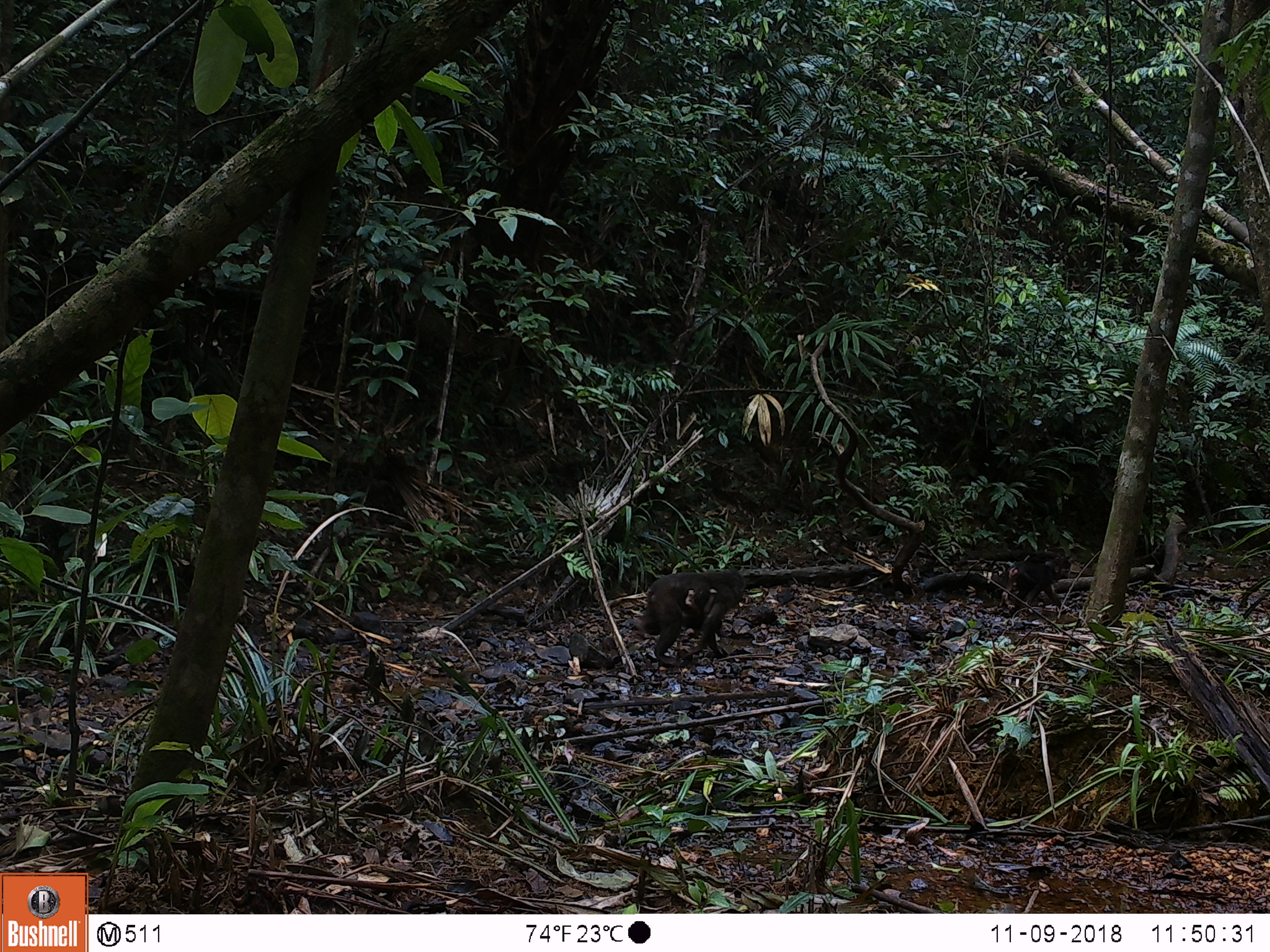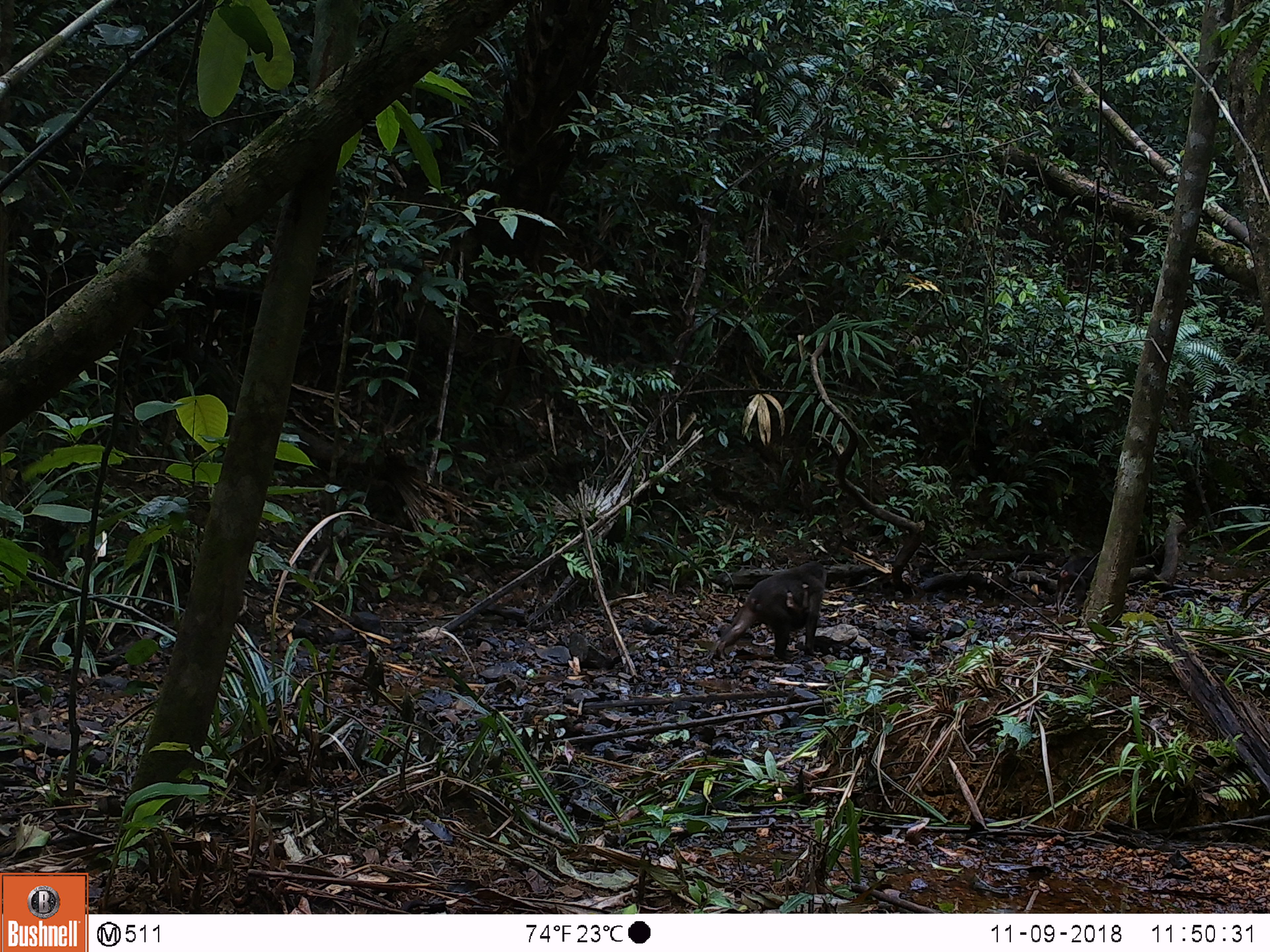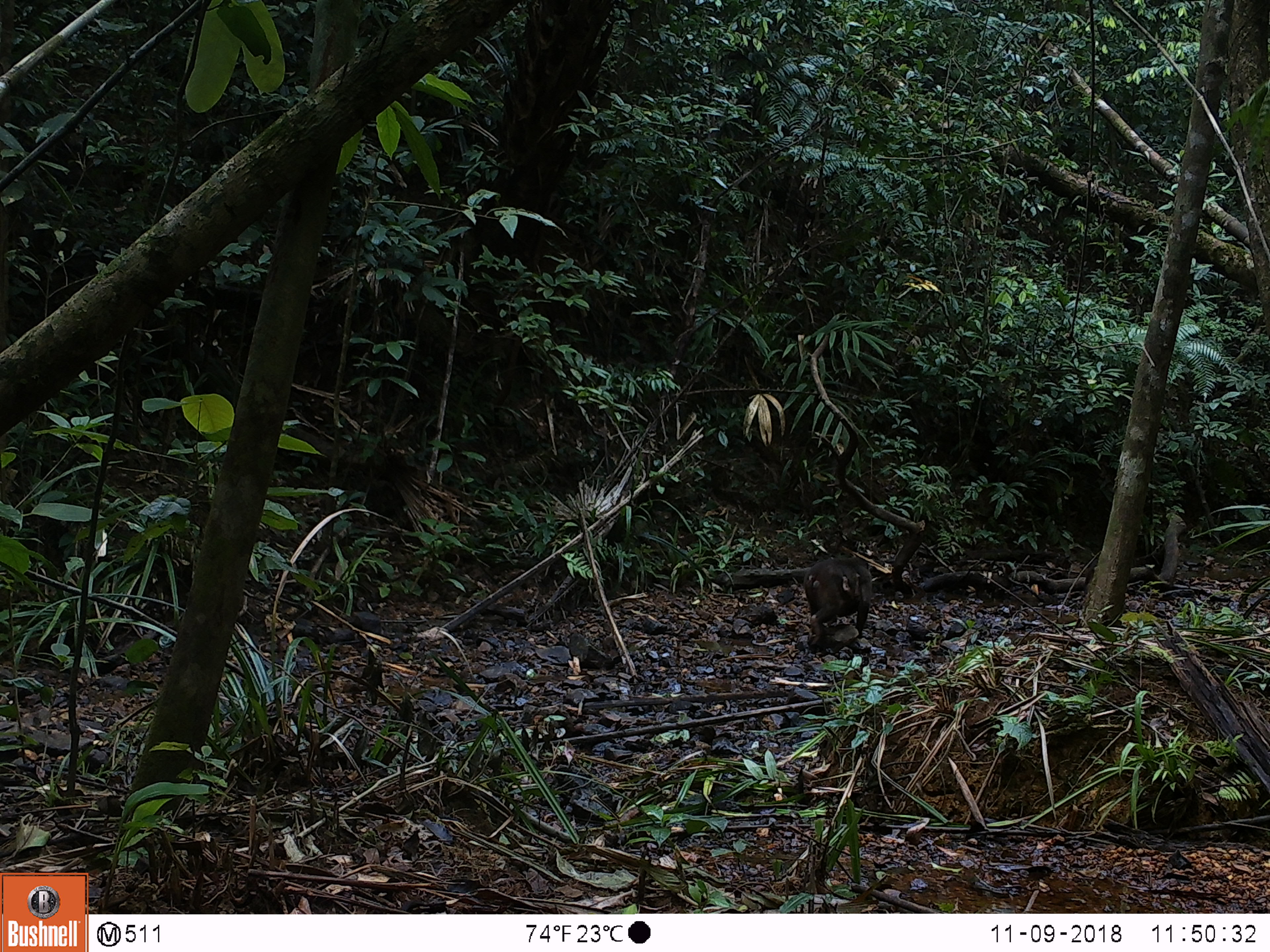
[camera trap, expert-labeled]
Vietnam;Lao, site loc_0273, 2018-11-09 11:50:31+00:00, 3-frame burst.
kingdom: Animalia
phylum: Chordata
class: Mammalia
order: Primates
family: Cercopithecidae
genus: Macaca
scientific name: Macaca arctoides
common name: stump-tailed macaque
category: stump tailed macaque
Stump tailed macaque (stump-tailed macaque) (Macaca arctoides). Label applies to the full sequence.